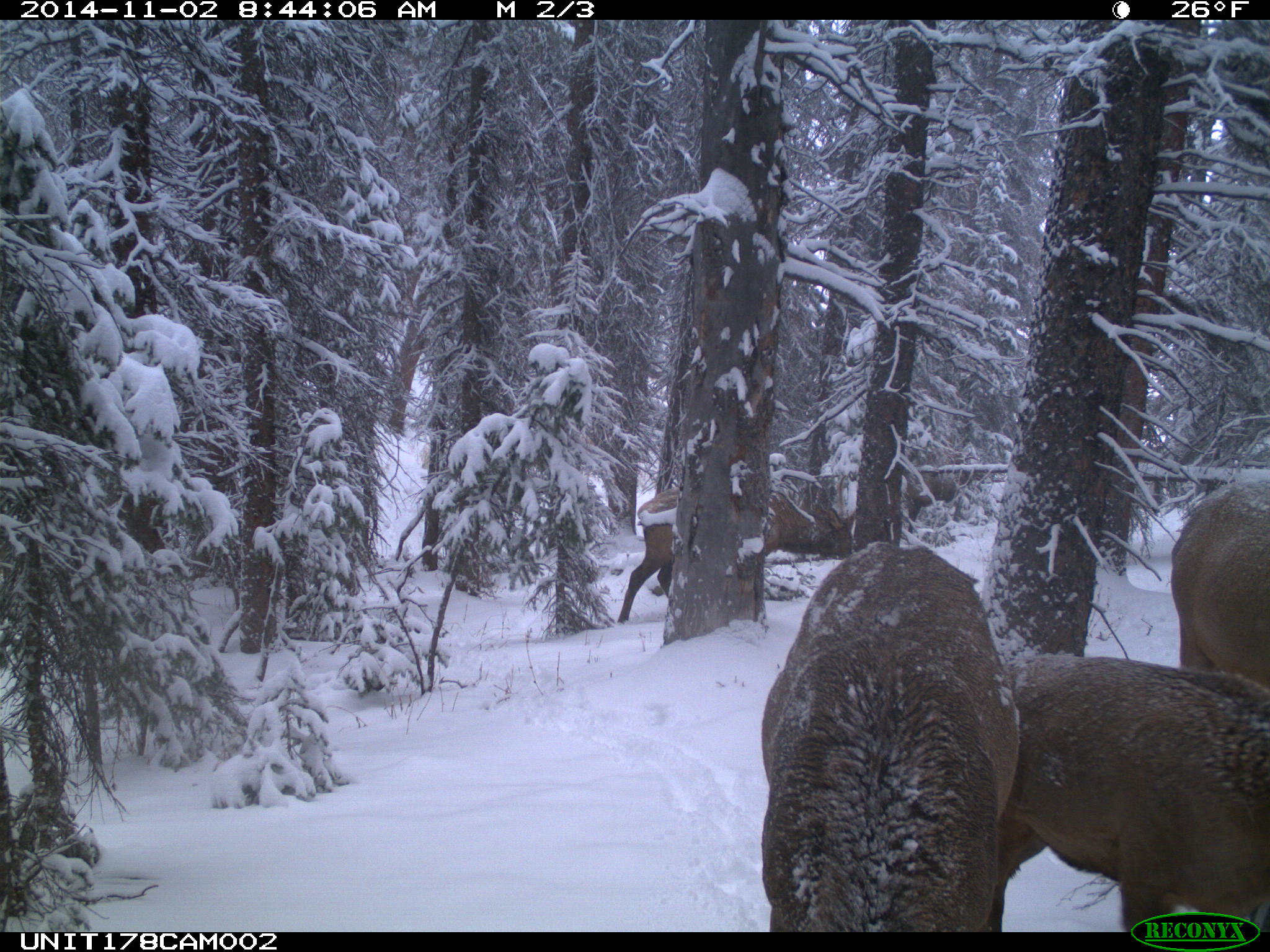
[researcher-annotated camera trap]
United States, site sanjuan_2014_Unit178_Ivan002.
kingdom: Animalia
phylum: Chordata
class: Mammalia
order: Artiodactyla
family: Cervidae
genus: Cervus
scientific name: Cervus elaphus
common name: red deer